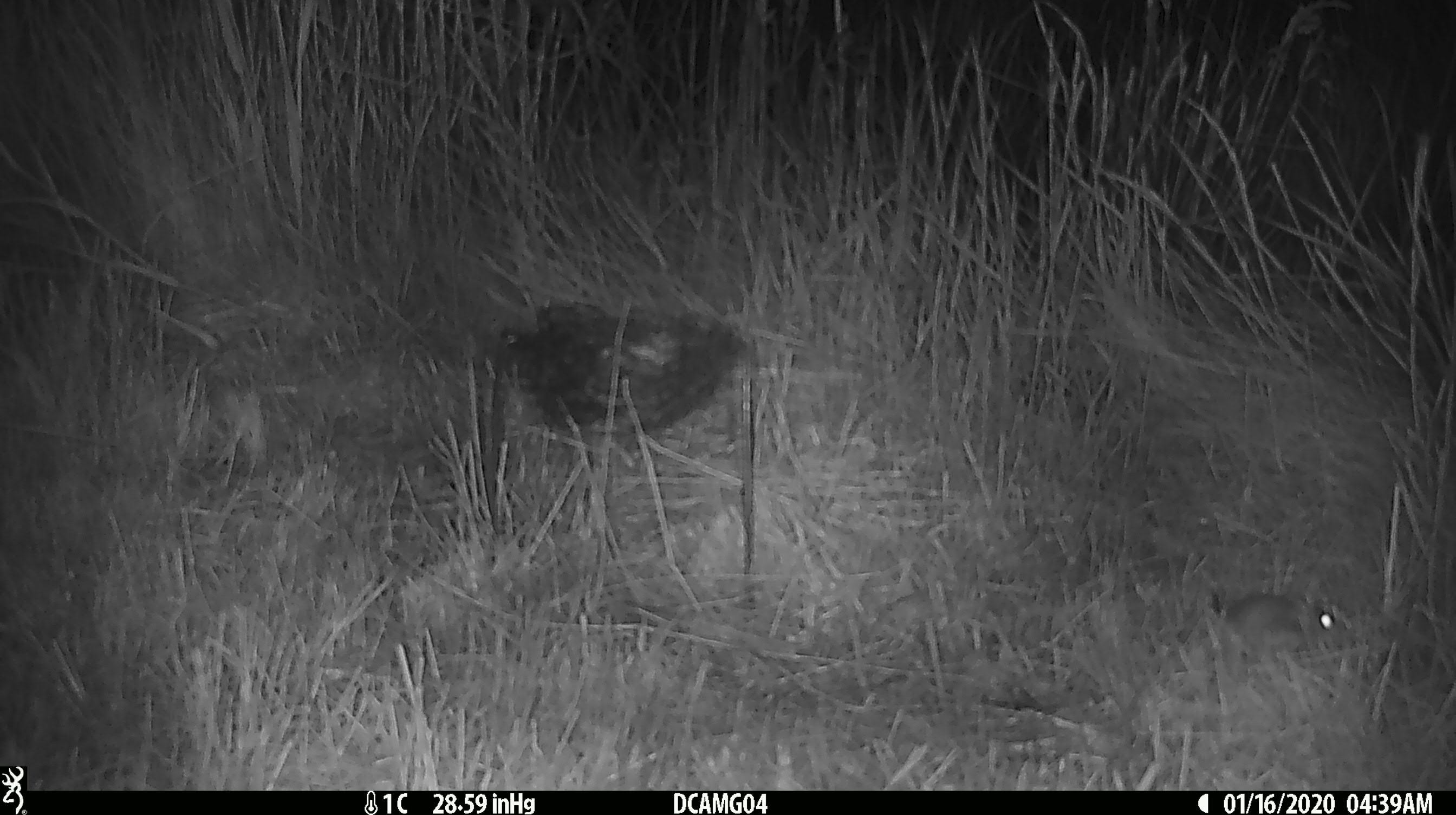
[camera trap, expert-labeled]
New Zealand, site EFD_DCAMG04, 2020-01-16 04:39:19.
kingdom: Animalia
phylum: Chordata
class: Mammalia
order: Rodentia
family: Muridae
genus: Mus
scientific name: Mus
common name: mouse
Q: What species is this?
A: Mouse (Mus).